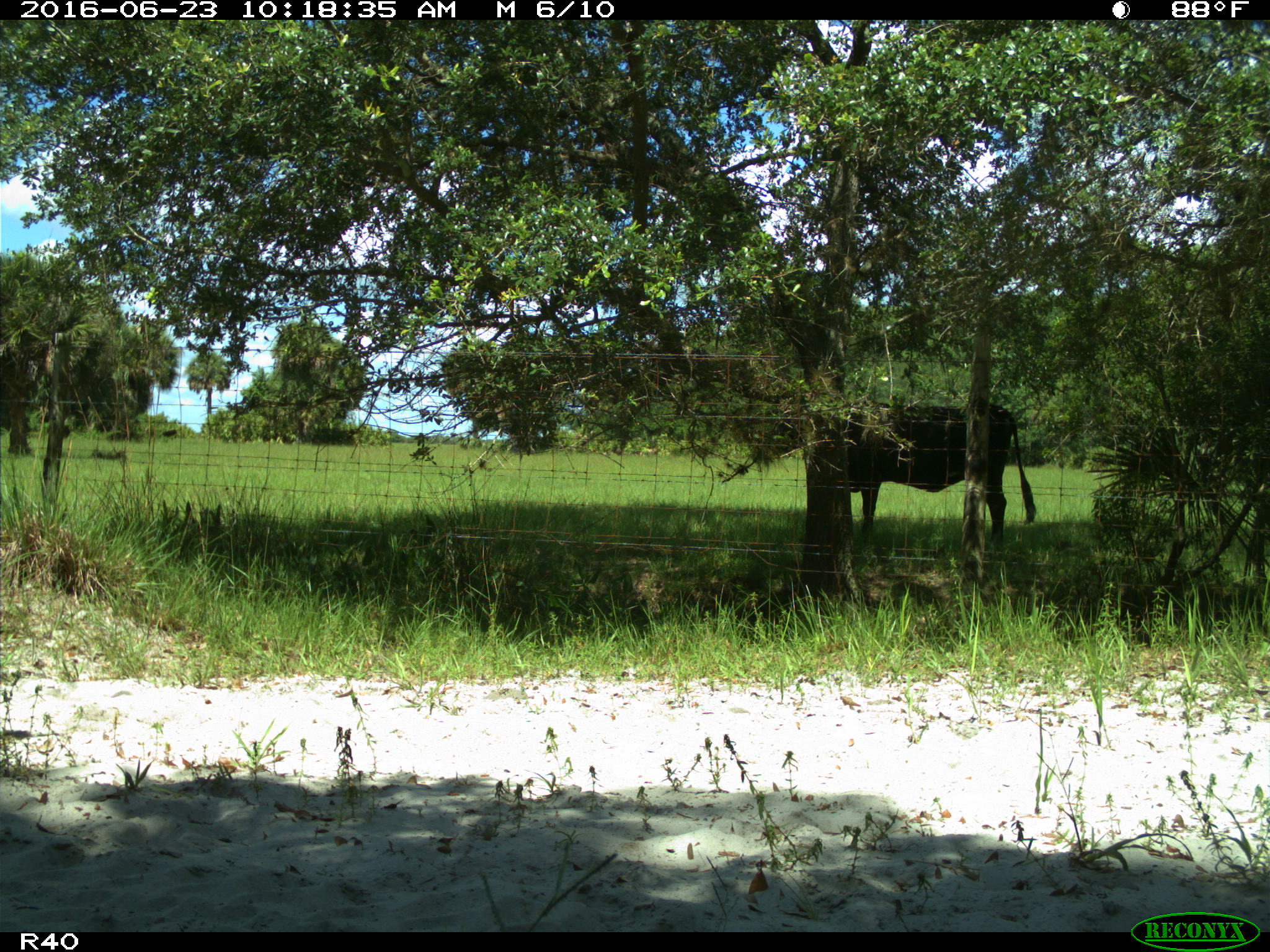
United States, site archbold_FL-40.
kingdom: Animalia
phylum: Chordata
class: Mammalia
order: Artiodactyla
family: Bovidae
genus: Bos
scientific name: Bos taurus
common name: domestic cow